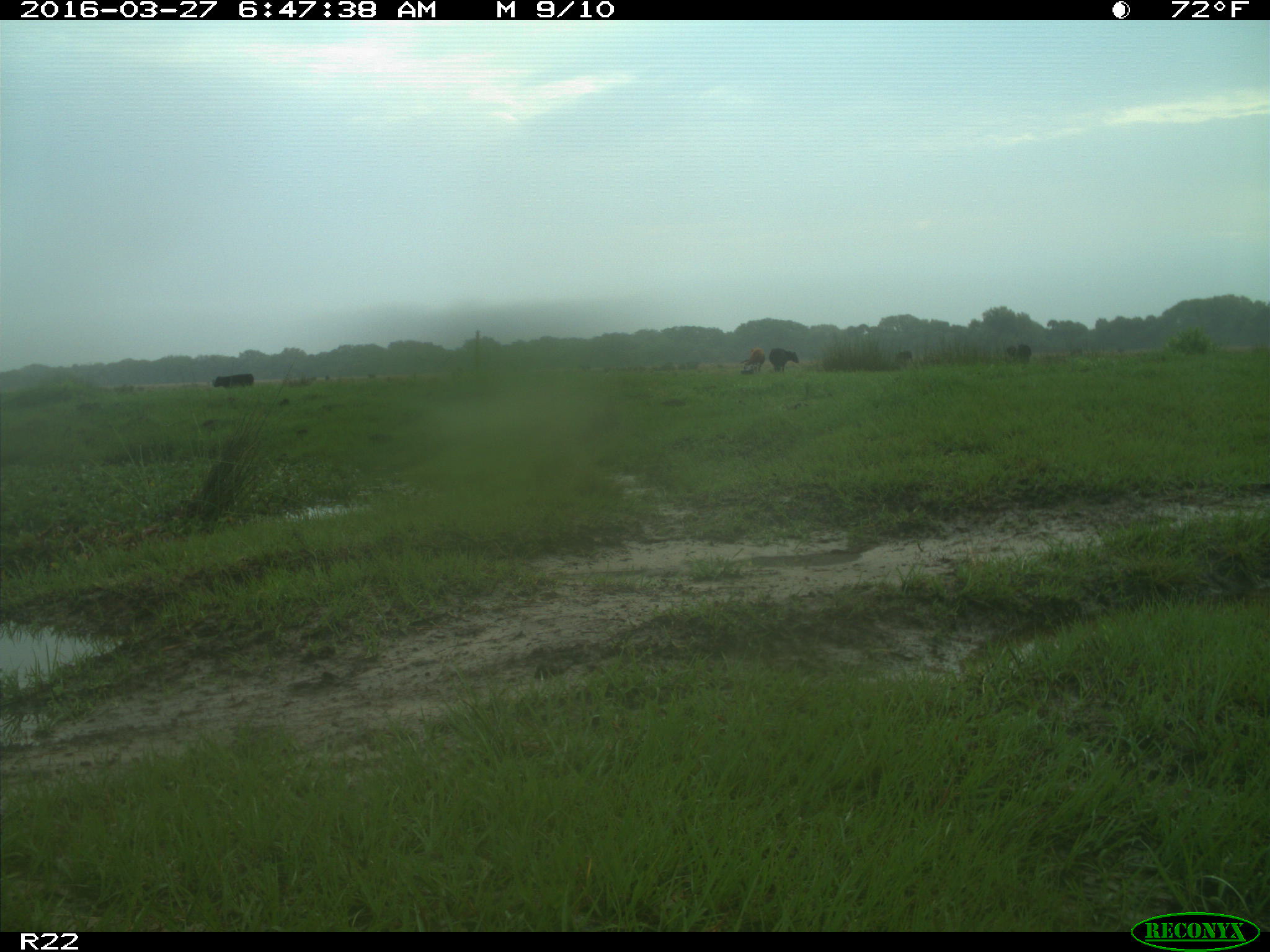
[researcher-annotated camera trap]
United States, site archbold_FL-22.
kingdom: Animalia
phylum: Chordata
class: Mammalia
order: Artiodactyla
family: Bovidae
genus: Bos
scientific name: Bos taurus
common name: domestic cow